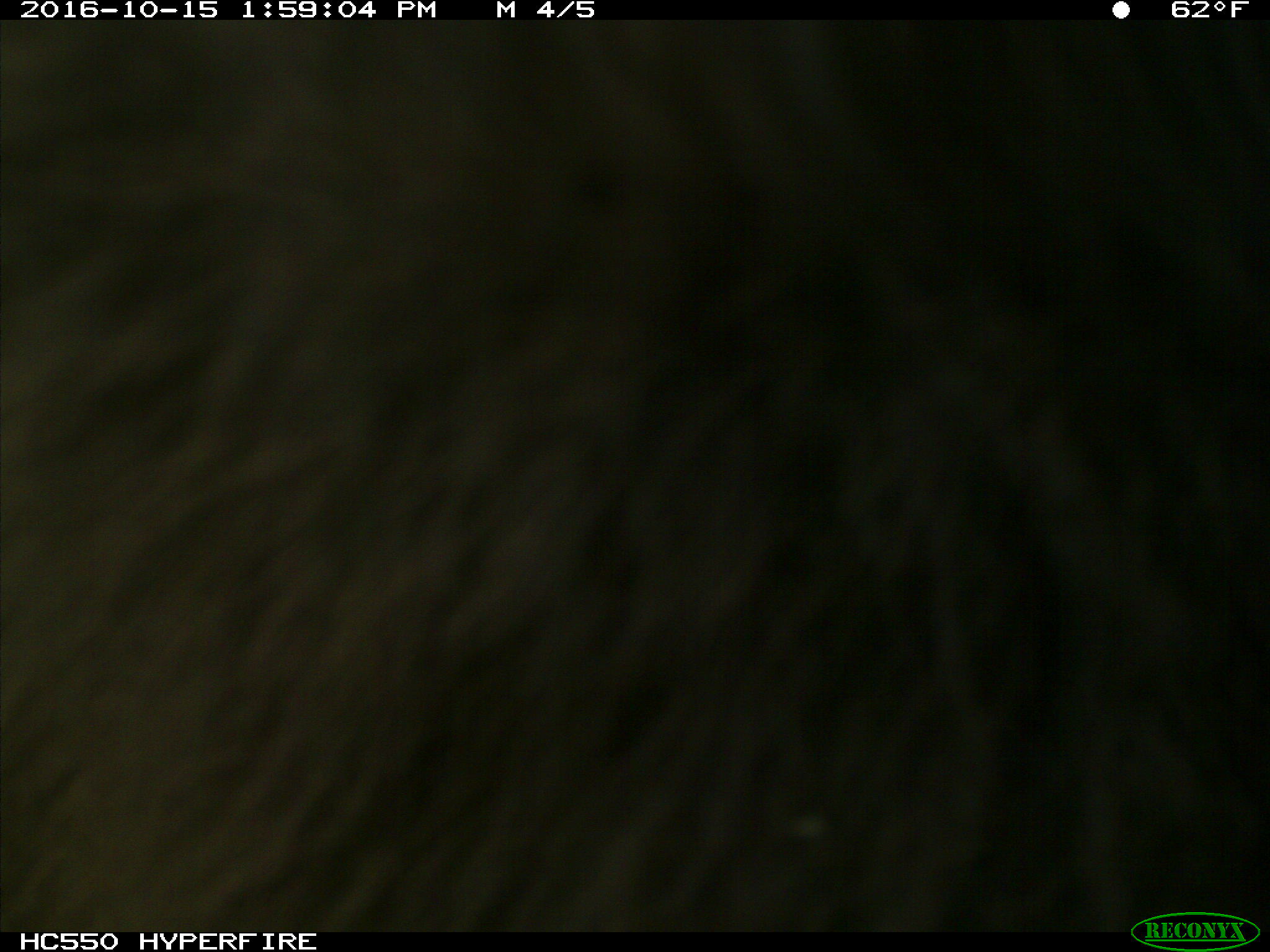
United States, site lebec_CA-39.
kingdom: Animalia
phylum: Chordata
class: Mammalia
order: Carnivora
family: Ursidae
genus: Ursus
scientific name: Ursus americanus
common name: american black bear